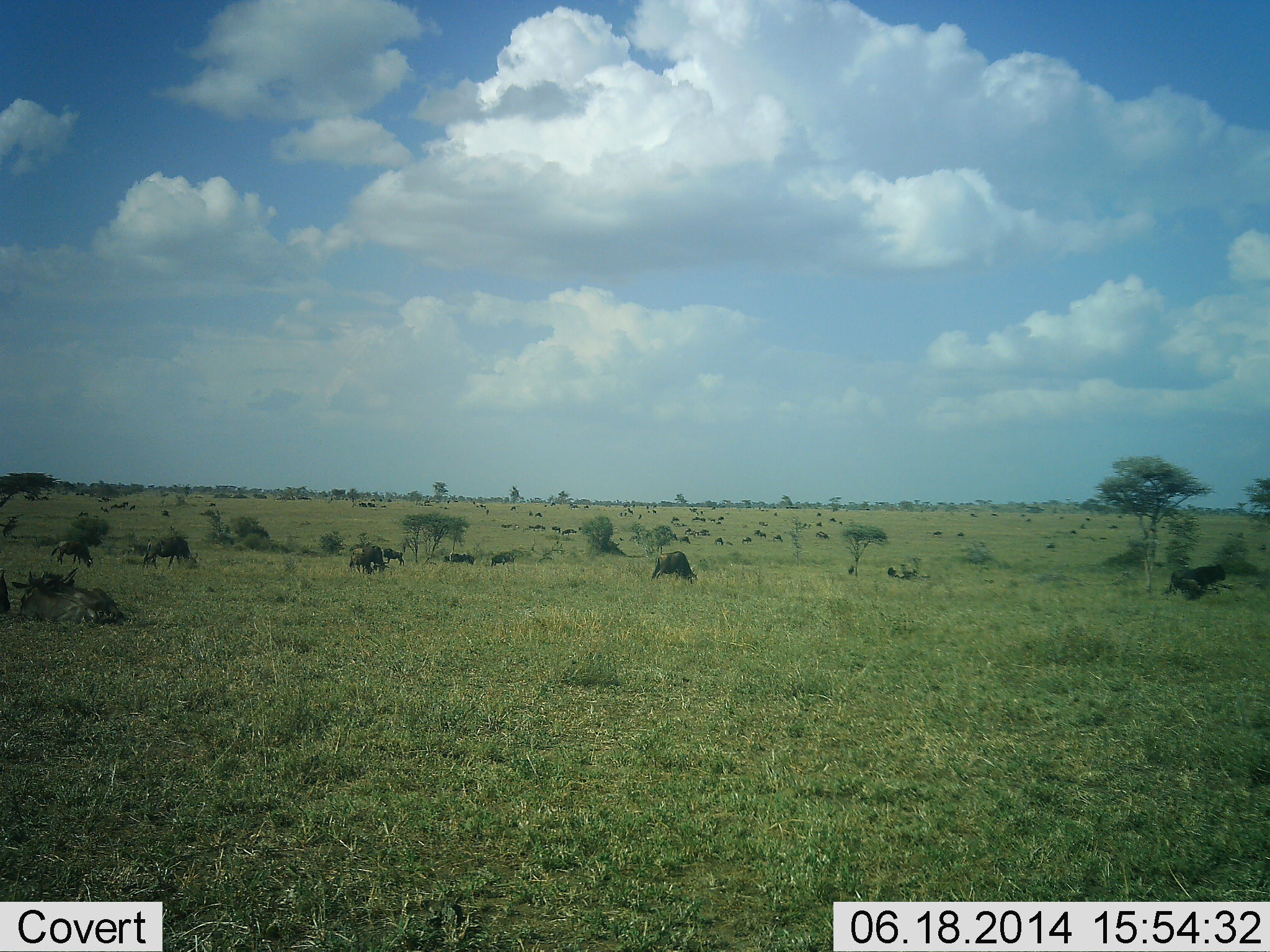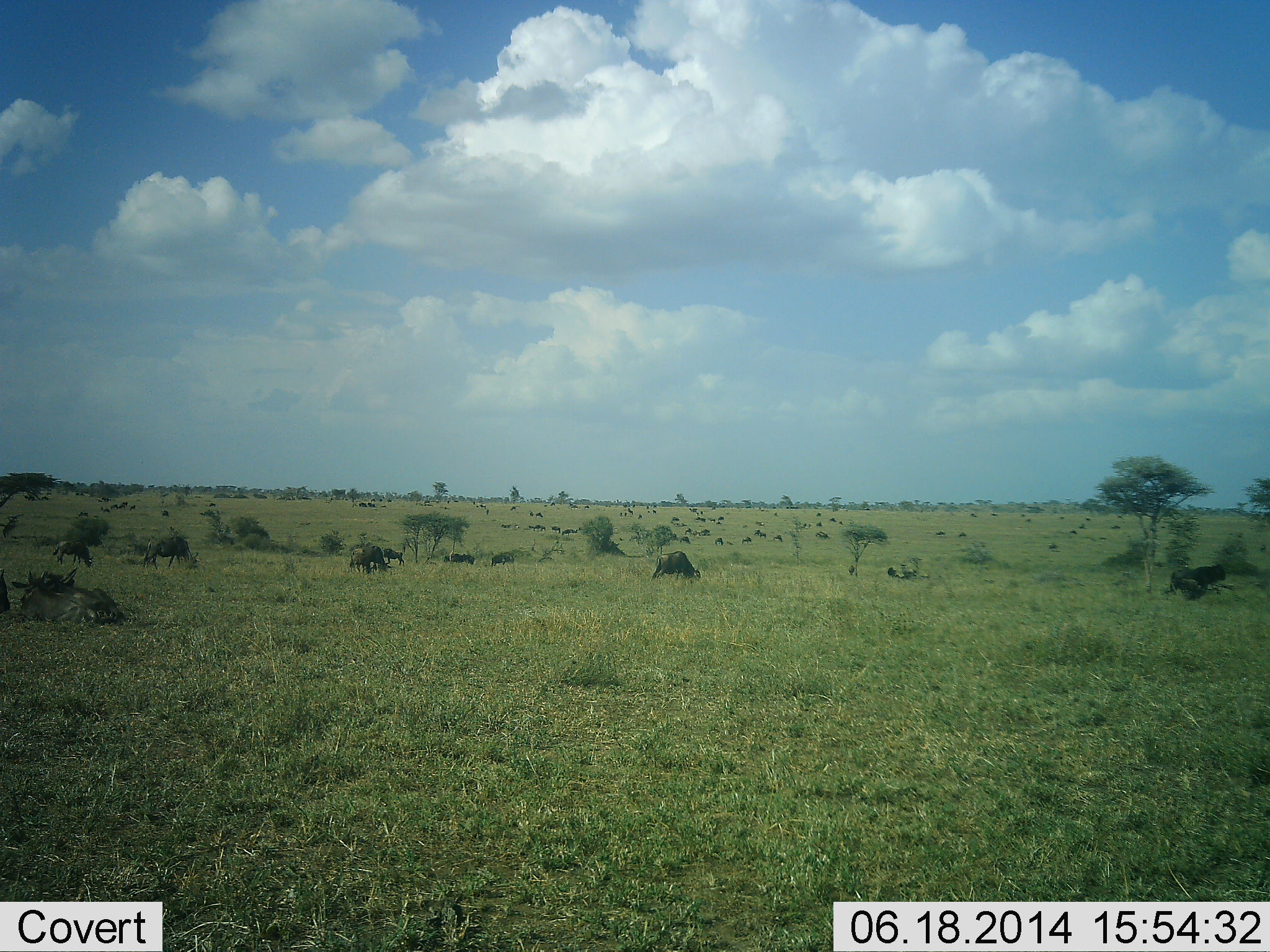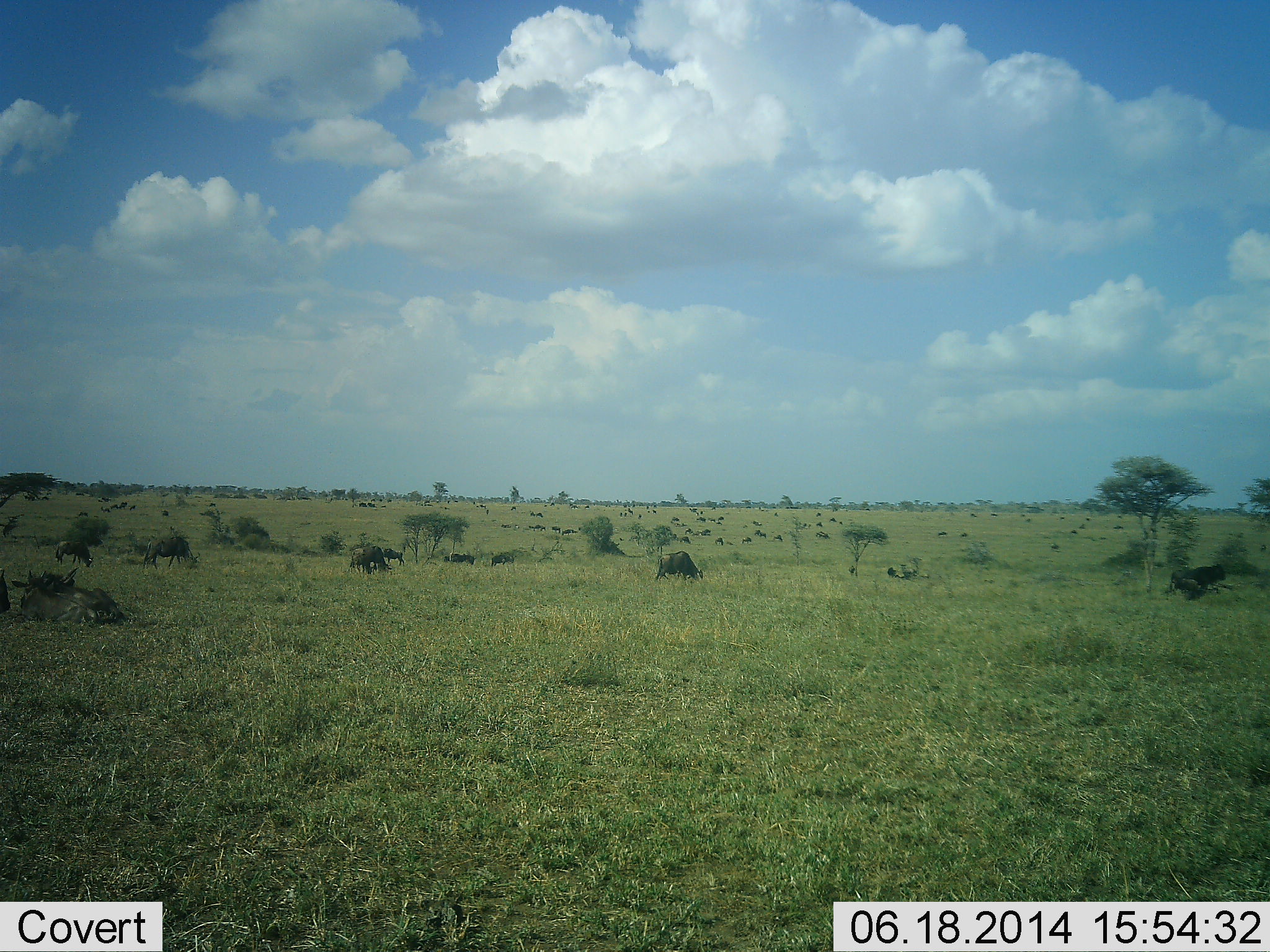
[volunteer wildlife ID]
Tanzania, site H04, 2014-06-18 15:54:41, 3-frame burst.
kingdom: Animalia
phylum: Chordata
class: Mammalia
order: Artiodactyla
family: Bovidae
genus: Connochaetes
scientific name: Connochaetes taurinus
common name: blue wildebeest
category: wildebeest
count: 11-50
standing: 40%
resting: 40%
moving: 40%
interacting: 0%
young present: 0%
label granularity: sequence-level